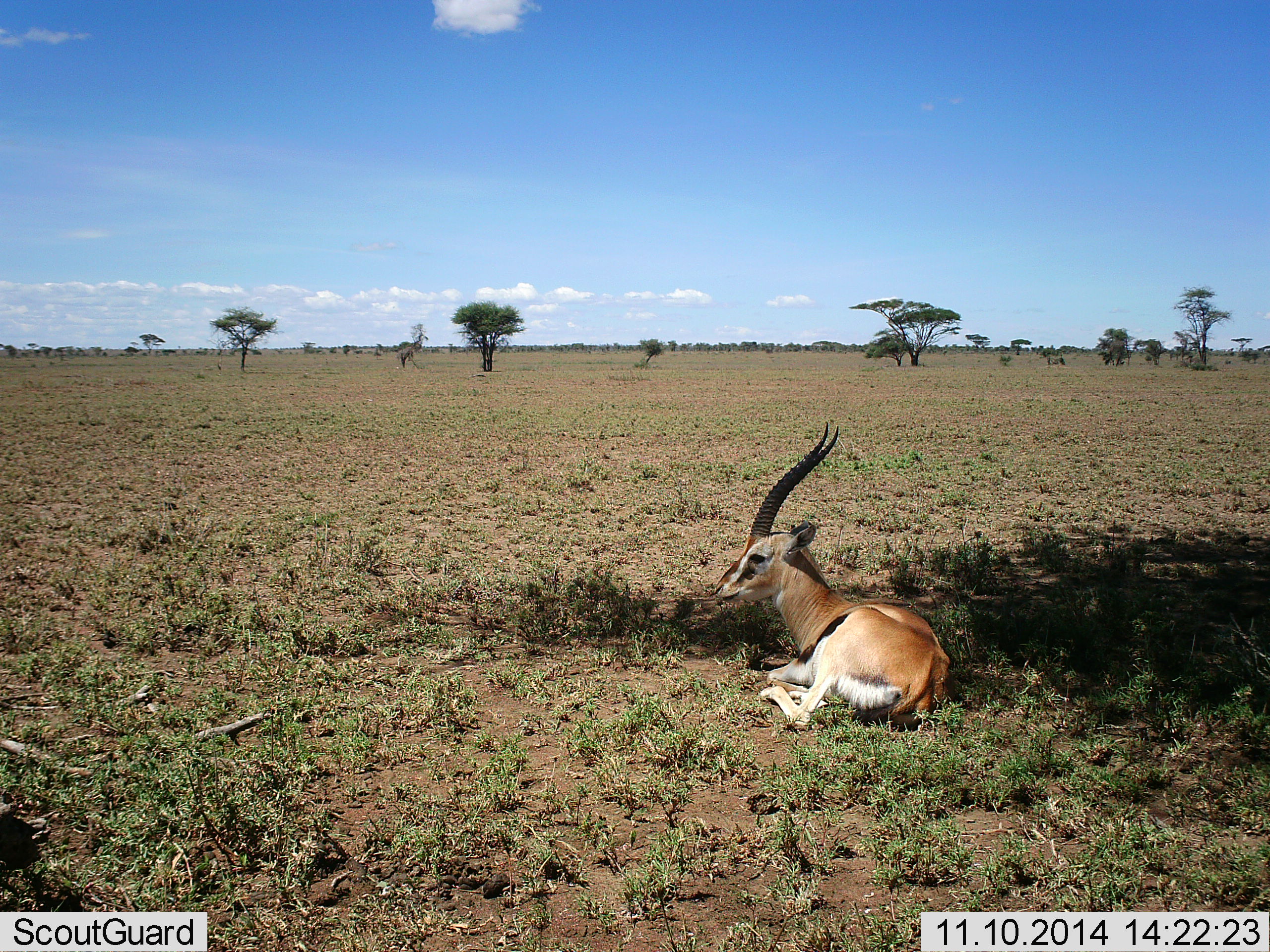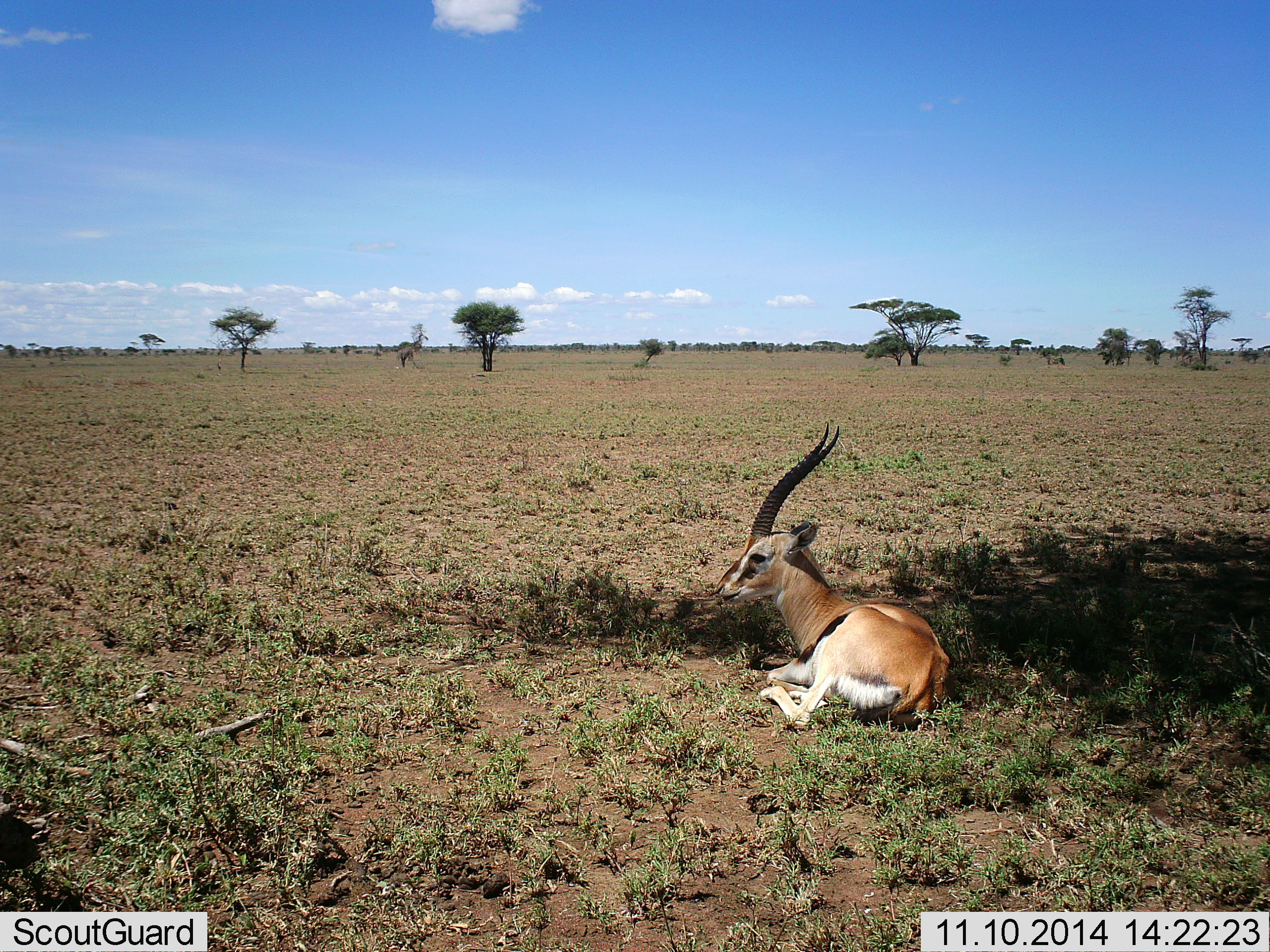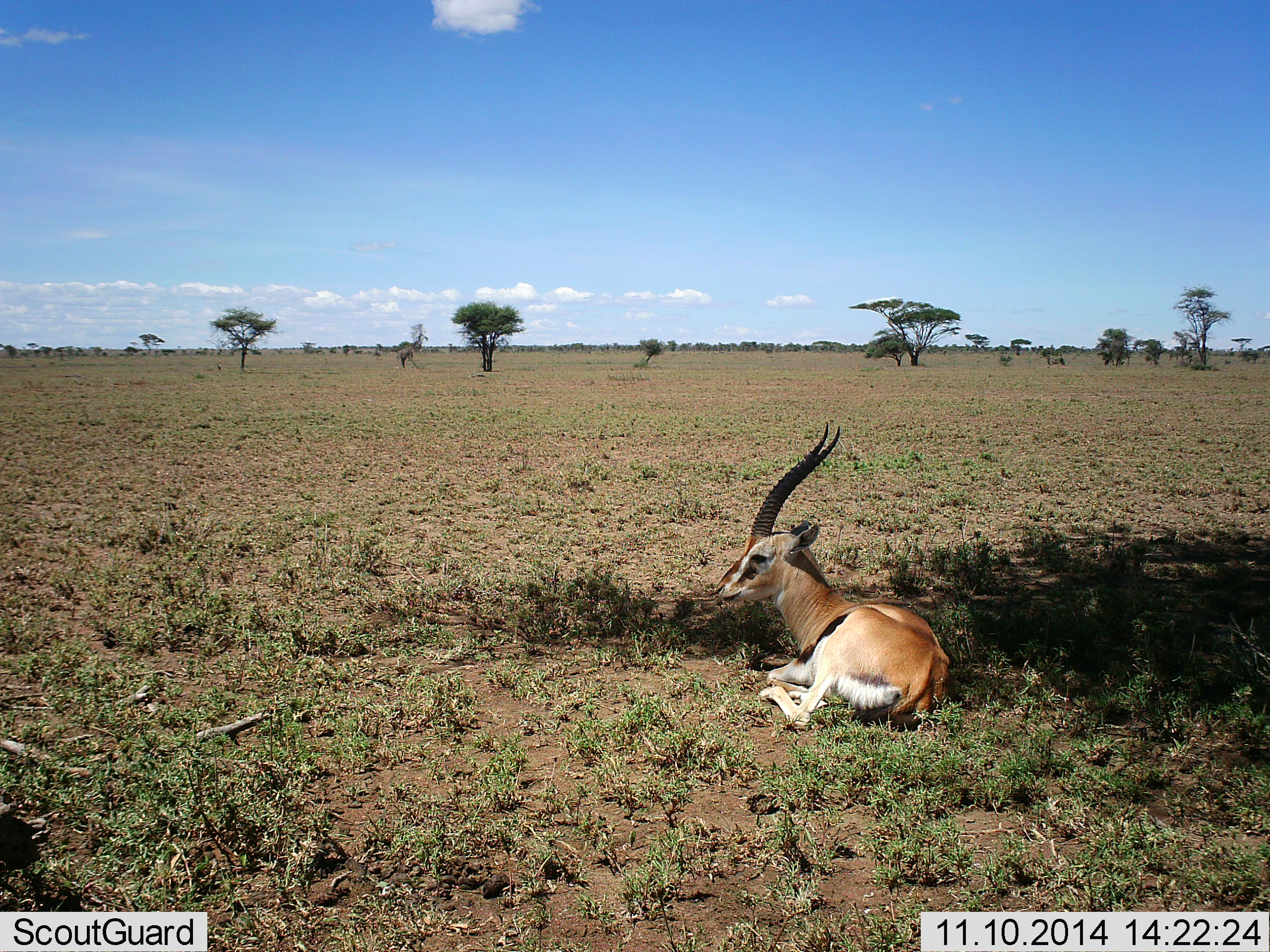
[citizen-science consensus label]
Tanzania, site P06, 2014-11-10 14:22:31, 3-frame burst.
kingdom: Animalia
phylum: Chordata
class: Mammalia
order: Artiodactyla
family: Bovidae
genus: Eudorcas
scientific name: Eudorcas thomsonii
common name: thomson's gazelle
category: gazellethomsons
Gazellethomsons (thomson's gazelle) (Eudorcas thomsonii), count 1. Behavior (volunteer vote fractions): standing 0%, resting 100%, moving 0%, interacting 0%. Young present (vote fraction): 0%. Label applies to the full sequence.